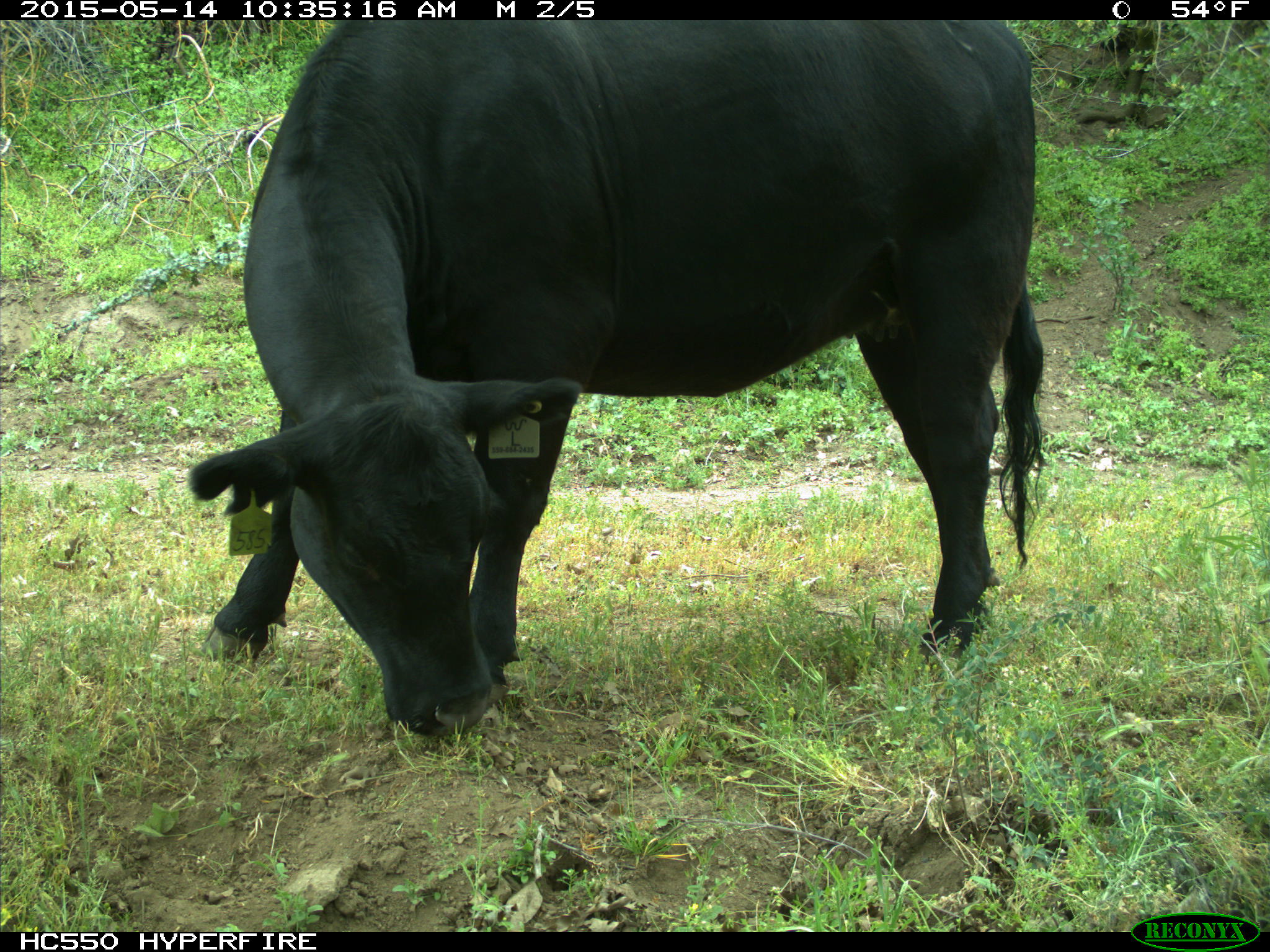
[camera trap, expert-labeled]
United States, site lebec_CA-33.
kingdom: Animalia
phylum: Chordata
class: Mammalia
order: Artiodactyla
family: Bovidae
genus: Bos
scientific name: Bos taurus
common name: domestic cow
Bos taurus (domestic cow).